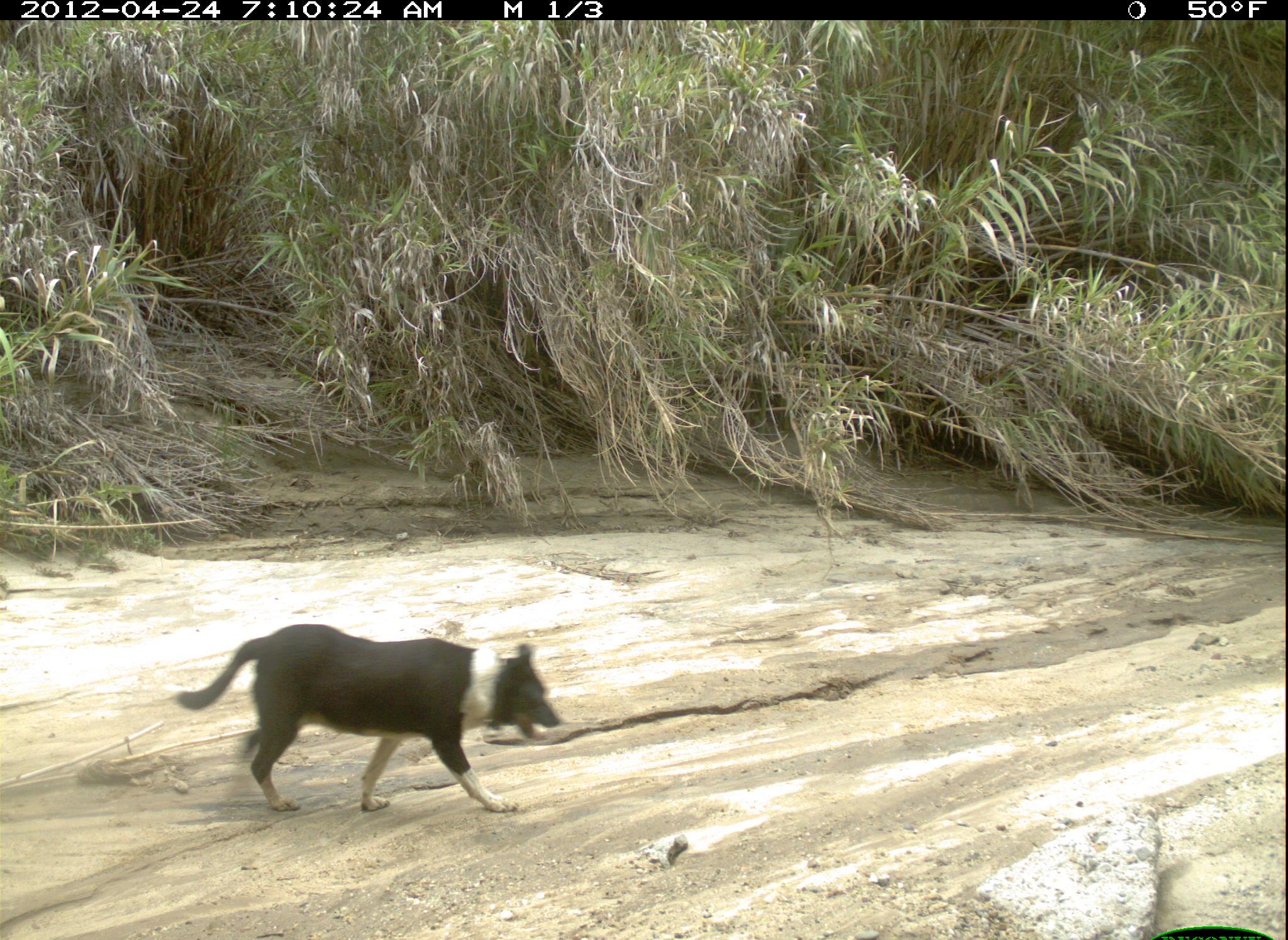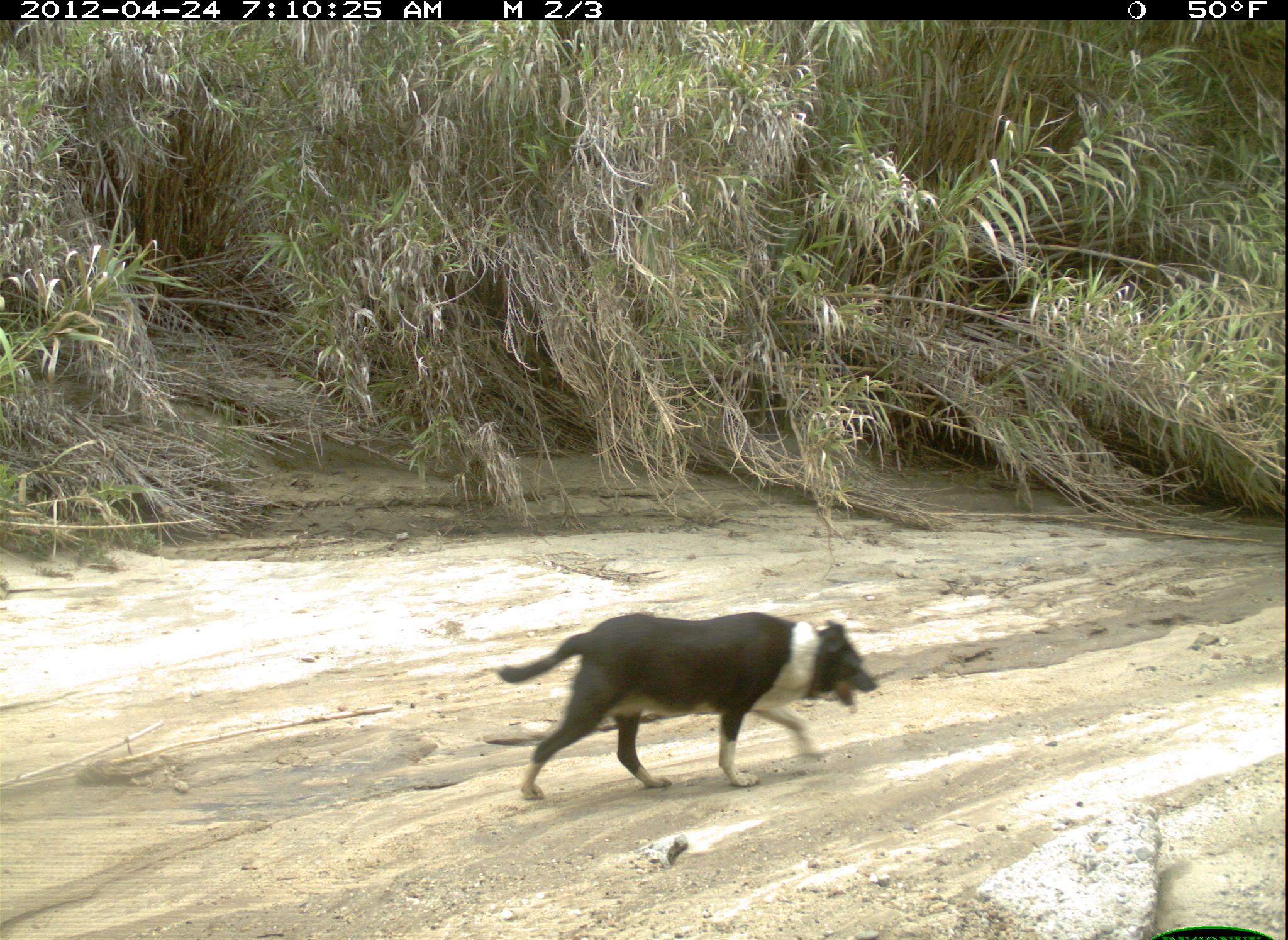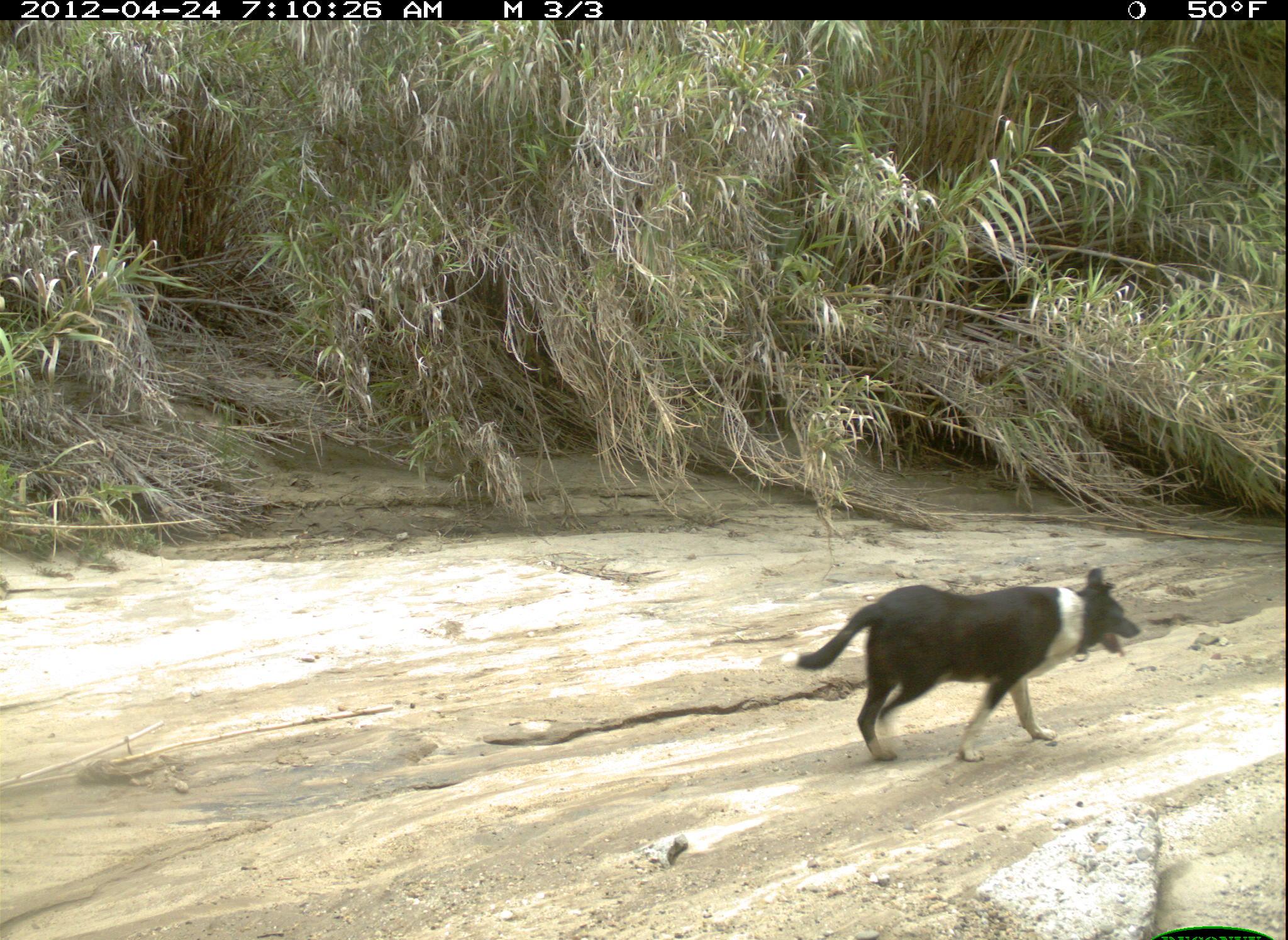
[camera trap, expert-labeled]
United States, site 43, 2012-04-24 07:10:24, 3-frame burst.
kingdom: Animalia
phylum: Chordata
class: Mammalia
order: Carnivora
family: Canidae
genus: Canis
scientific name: Canis familiaris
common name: domestic dog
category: dog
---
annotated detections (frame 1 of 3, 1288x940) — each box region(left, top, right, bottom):
dog: region(161, 619, 578, 830)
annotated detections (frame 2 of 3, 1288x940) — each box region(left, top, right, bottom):
dog: region(462, 593, 898, 796)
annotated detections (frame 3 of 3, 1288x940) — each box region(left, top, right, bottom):
dog: region(791, 557, 1146, 772)